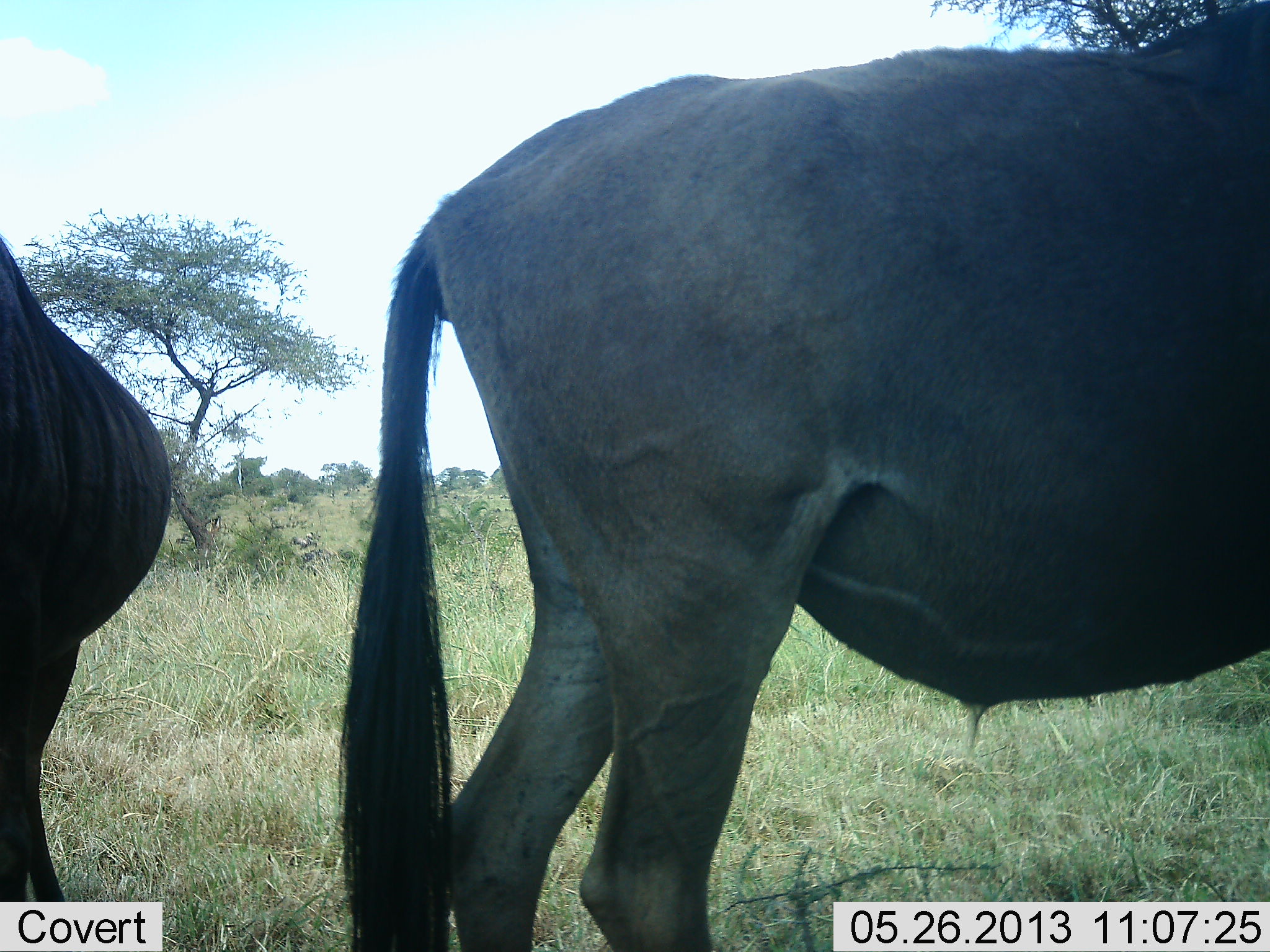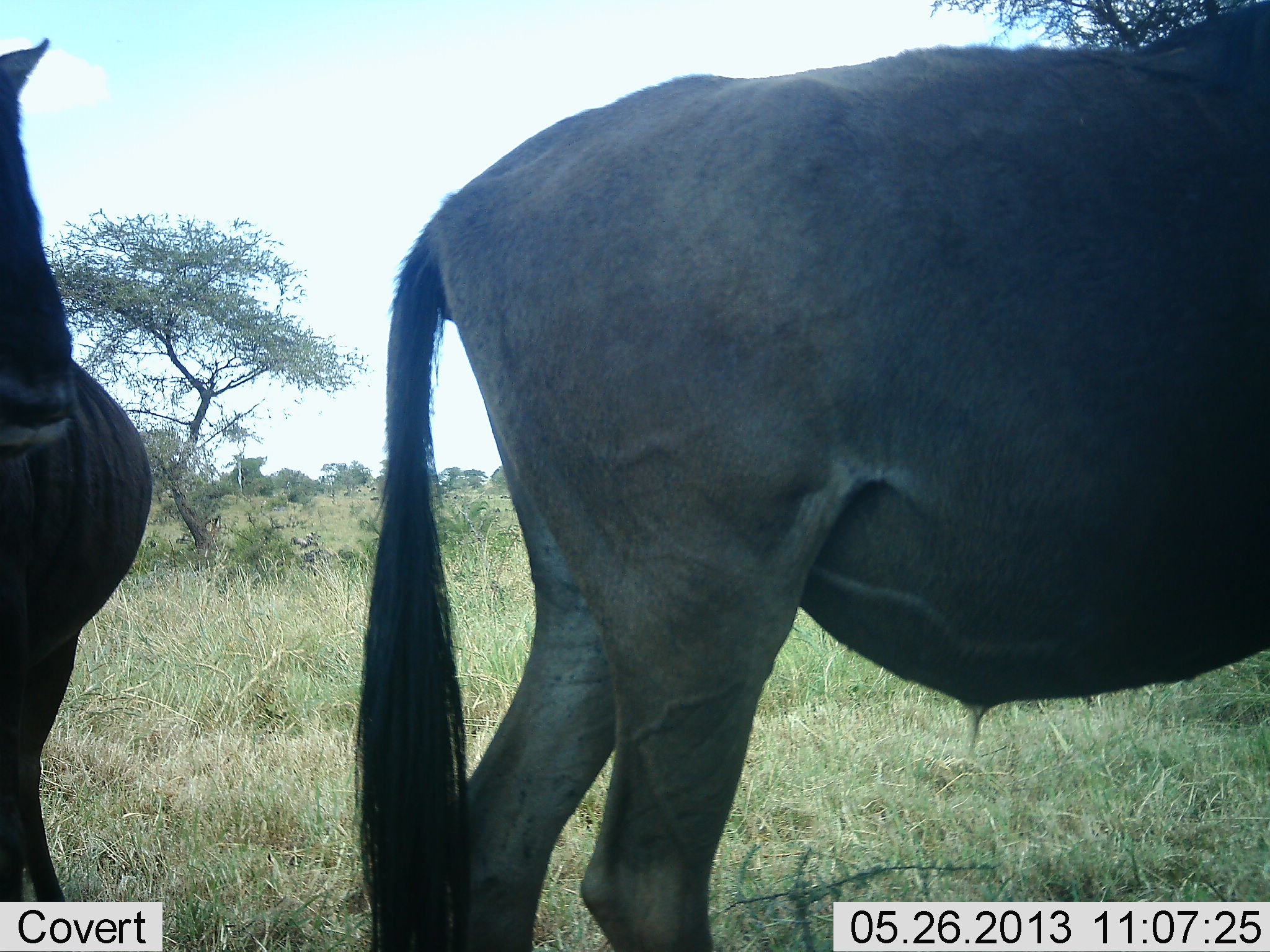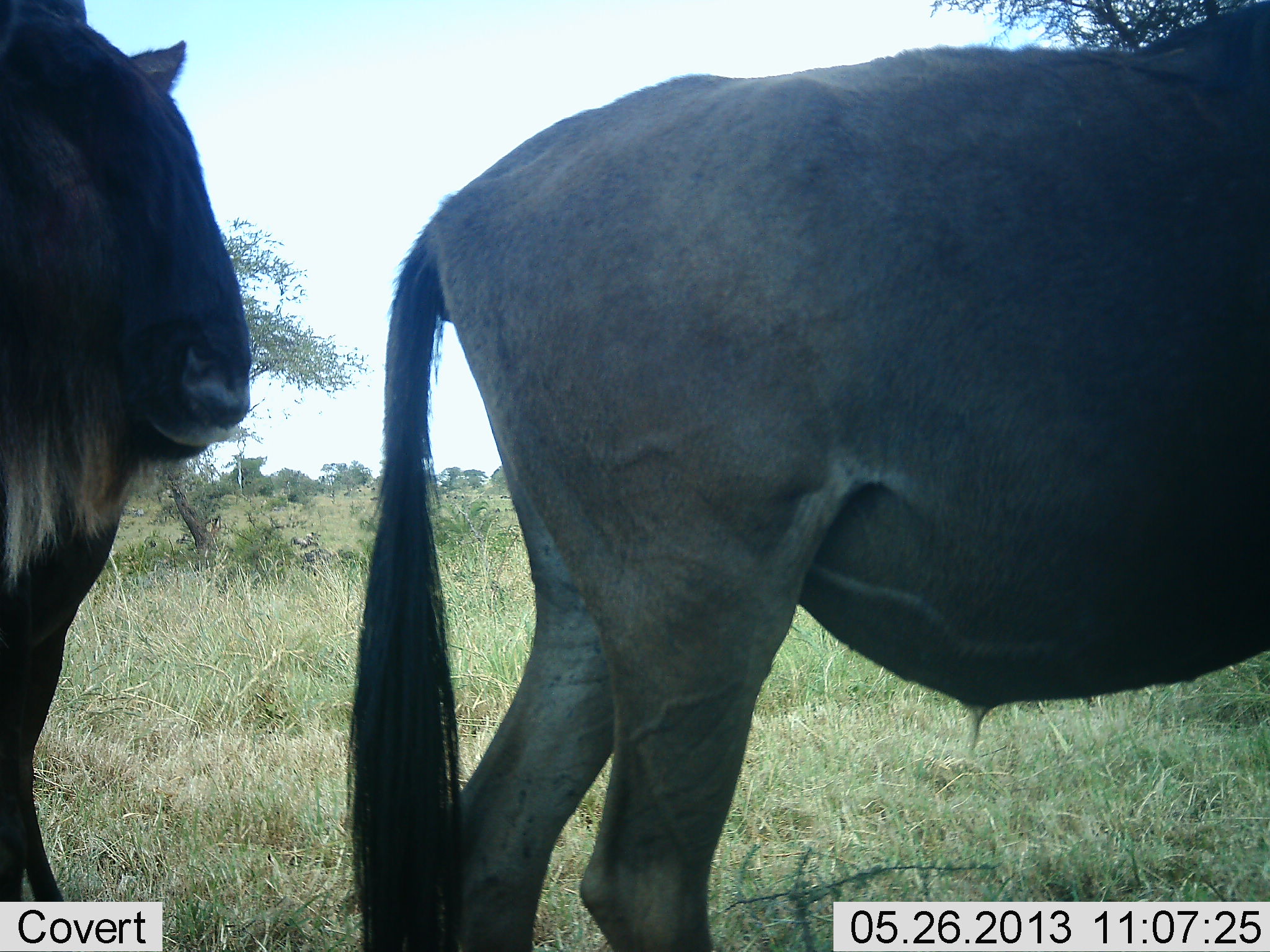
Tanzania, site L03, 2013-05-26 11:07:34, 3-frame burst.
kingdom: Animalia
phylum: Chordata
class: Mammalia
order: Artiodactyla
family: Bovidae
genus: Connochaetes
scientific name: Connochaetes taurinus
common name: blue wildebeest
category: wildebeest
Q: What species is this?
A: Wildebeest (blue wildebeest) (Connochaetes taurinus).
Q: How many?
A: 2.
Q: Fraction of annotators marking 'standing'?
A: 100%.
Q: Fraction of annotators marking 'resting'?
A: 0%.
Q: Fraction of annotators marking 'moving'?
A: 7%.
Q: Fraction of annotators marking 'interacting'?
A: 0%.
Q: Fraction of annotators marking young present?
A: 0%.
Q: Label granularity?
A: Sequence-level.